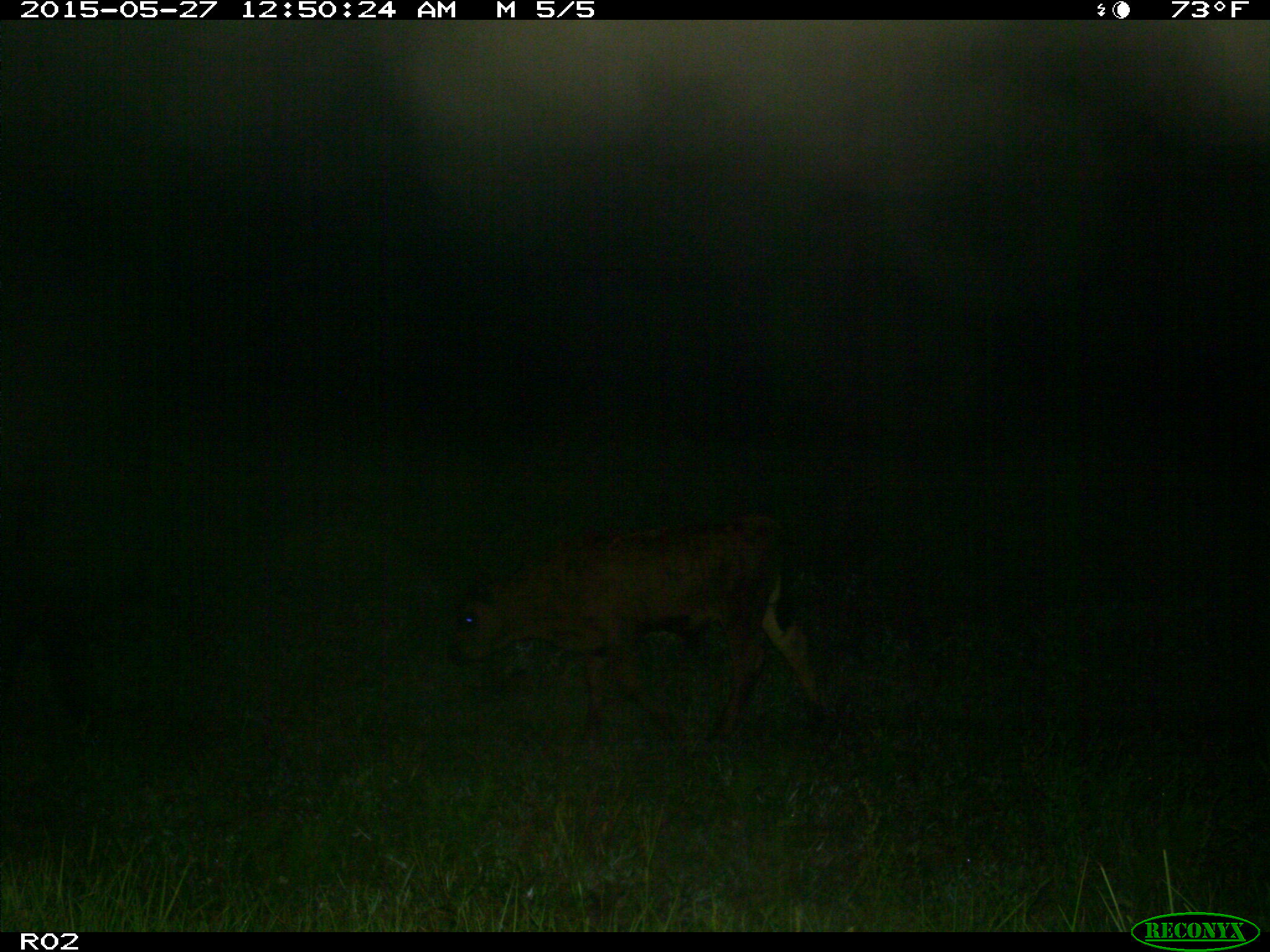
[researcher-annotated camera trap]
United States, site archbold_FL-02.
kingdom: Animalia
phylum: Chordata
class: Mammalia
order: Artiodactyla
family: Bovidae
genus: Bos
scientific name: Bos taurus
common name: domestic cow